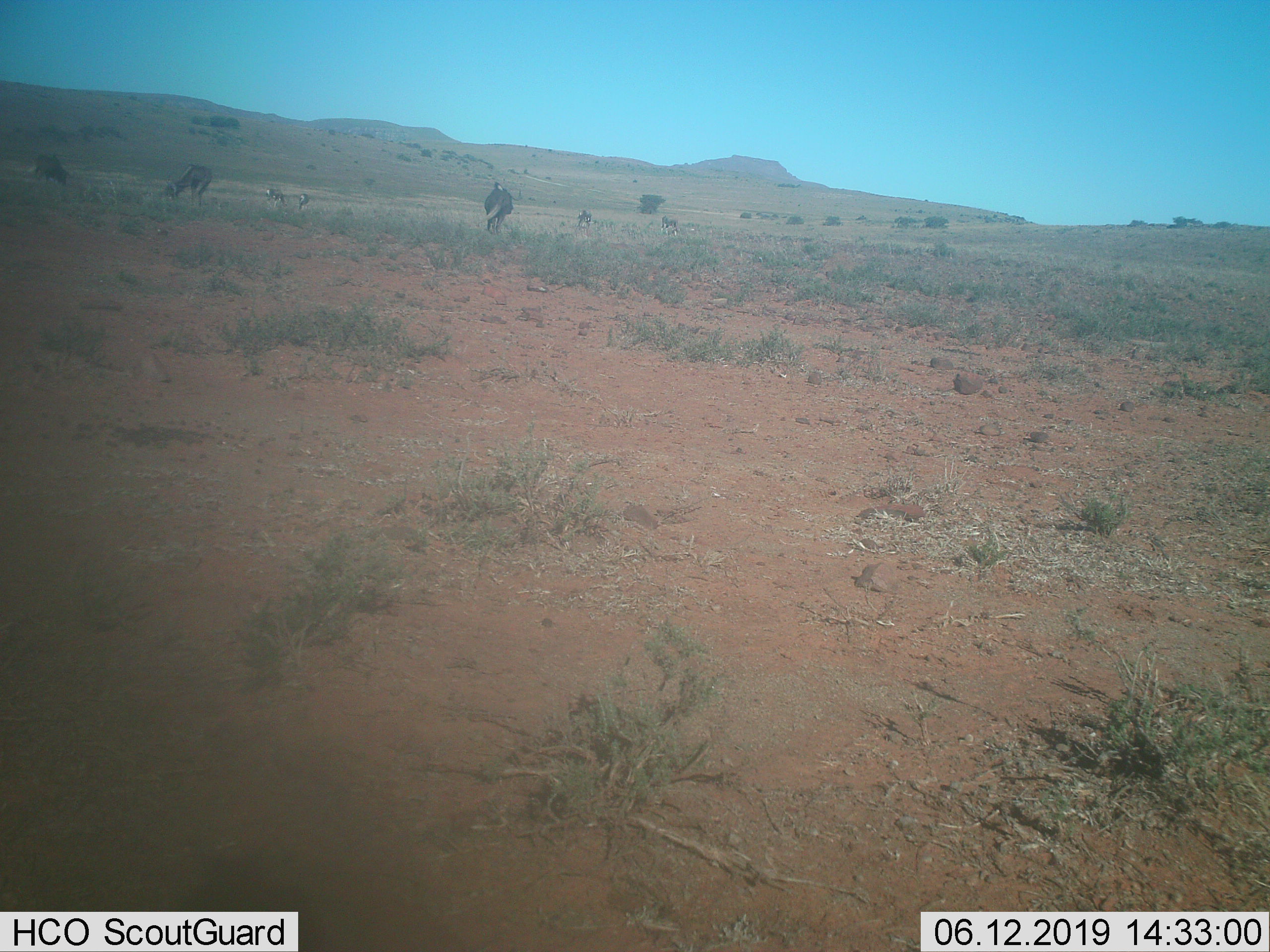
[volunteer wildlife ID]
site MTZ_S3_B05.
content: unidentified animal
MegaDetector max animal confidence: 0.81